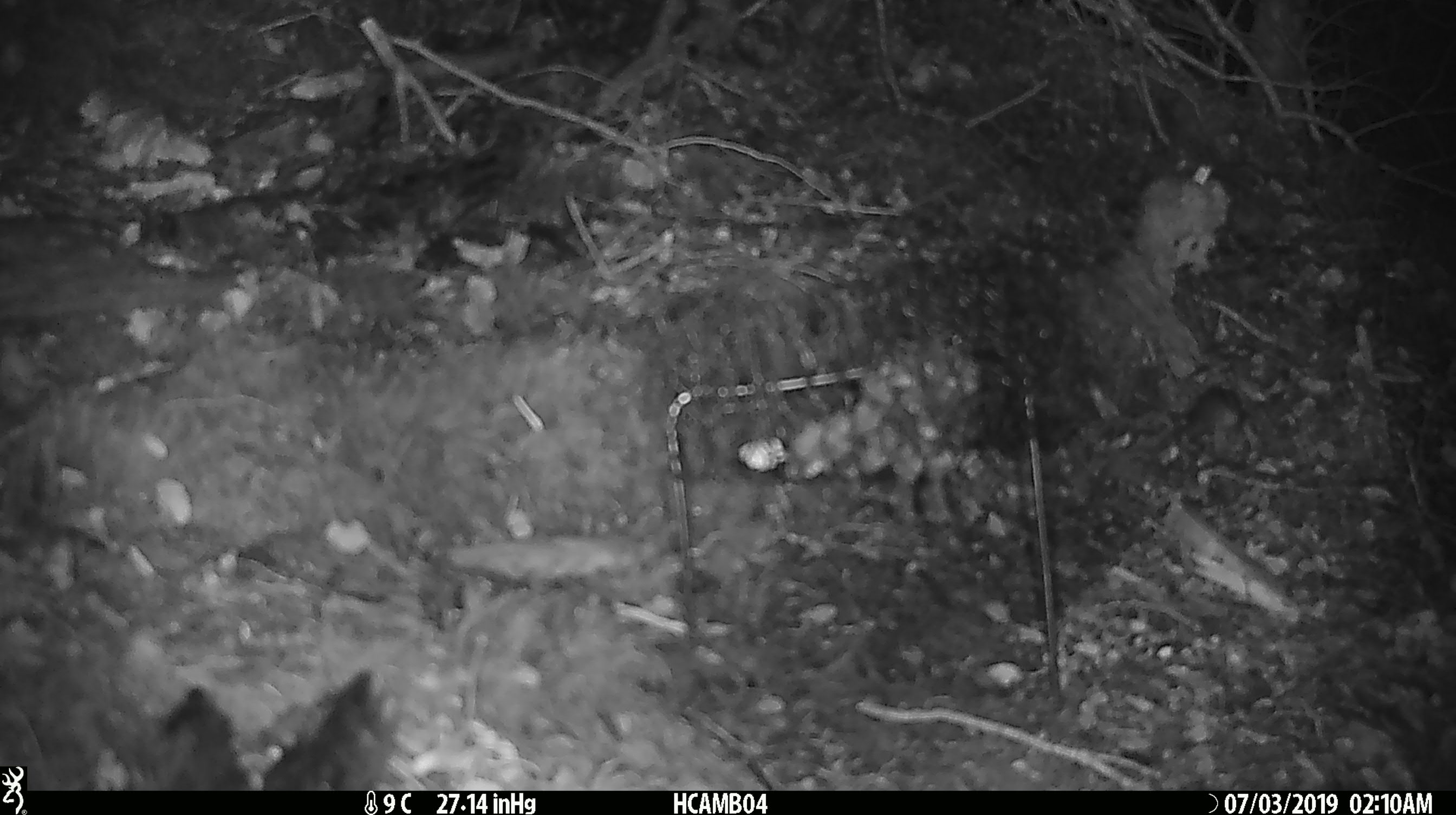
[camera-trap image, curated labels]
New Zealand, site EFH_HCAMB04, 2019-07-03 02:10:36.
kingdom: Animalia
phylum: Chordata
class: Mammalia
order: Rodentia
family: Muridae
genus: Mus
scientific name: Mus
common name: mouse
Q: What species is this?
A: Mouse (Mus).